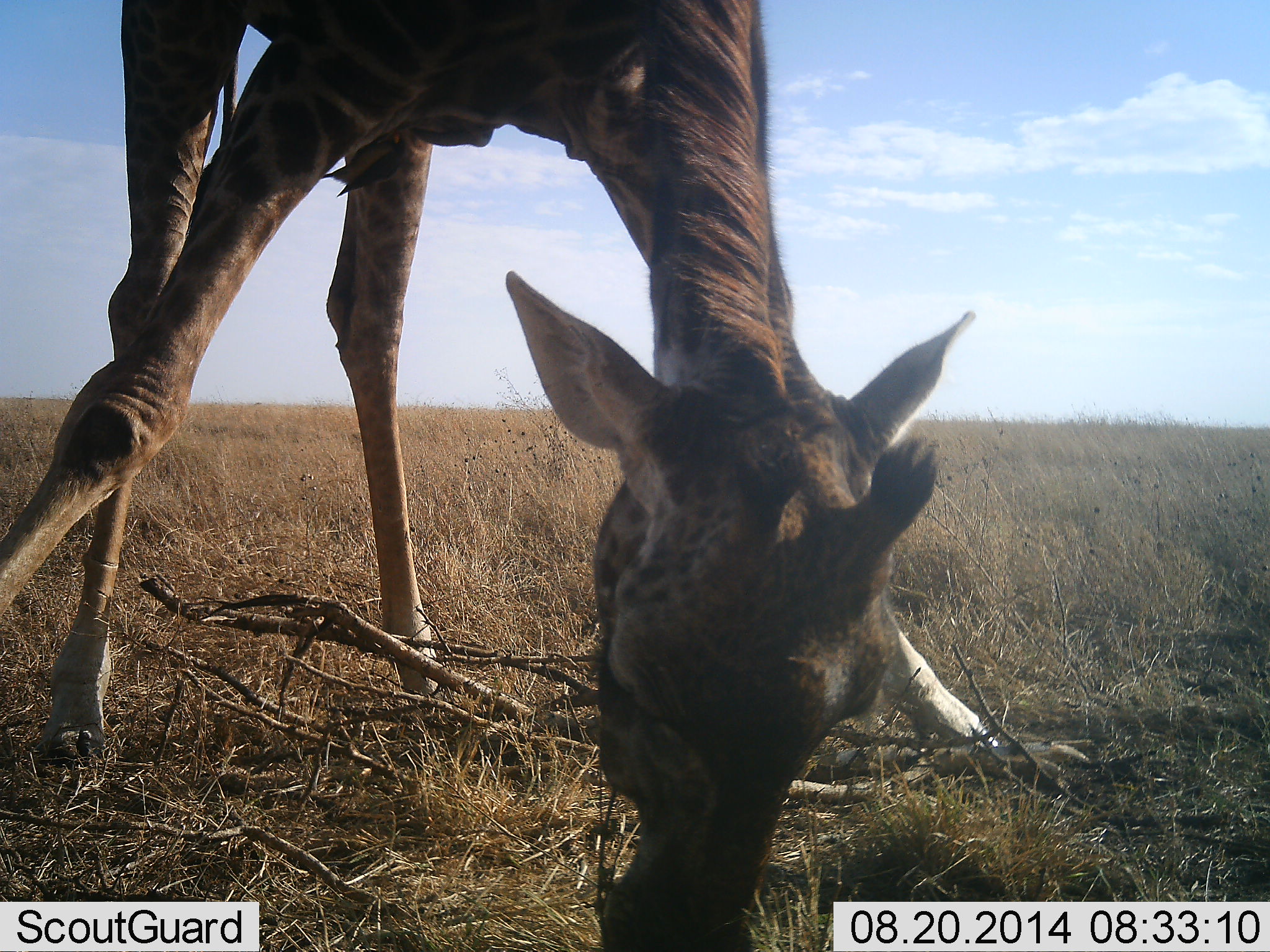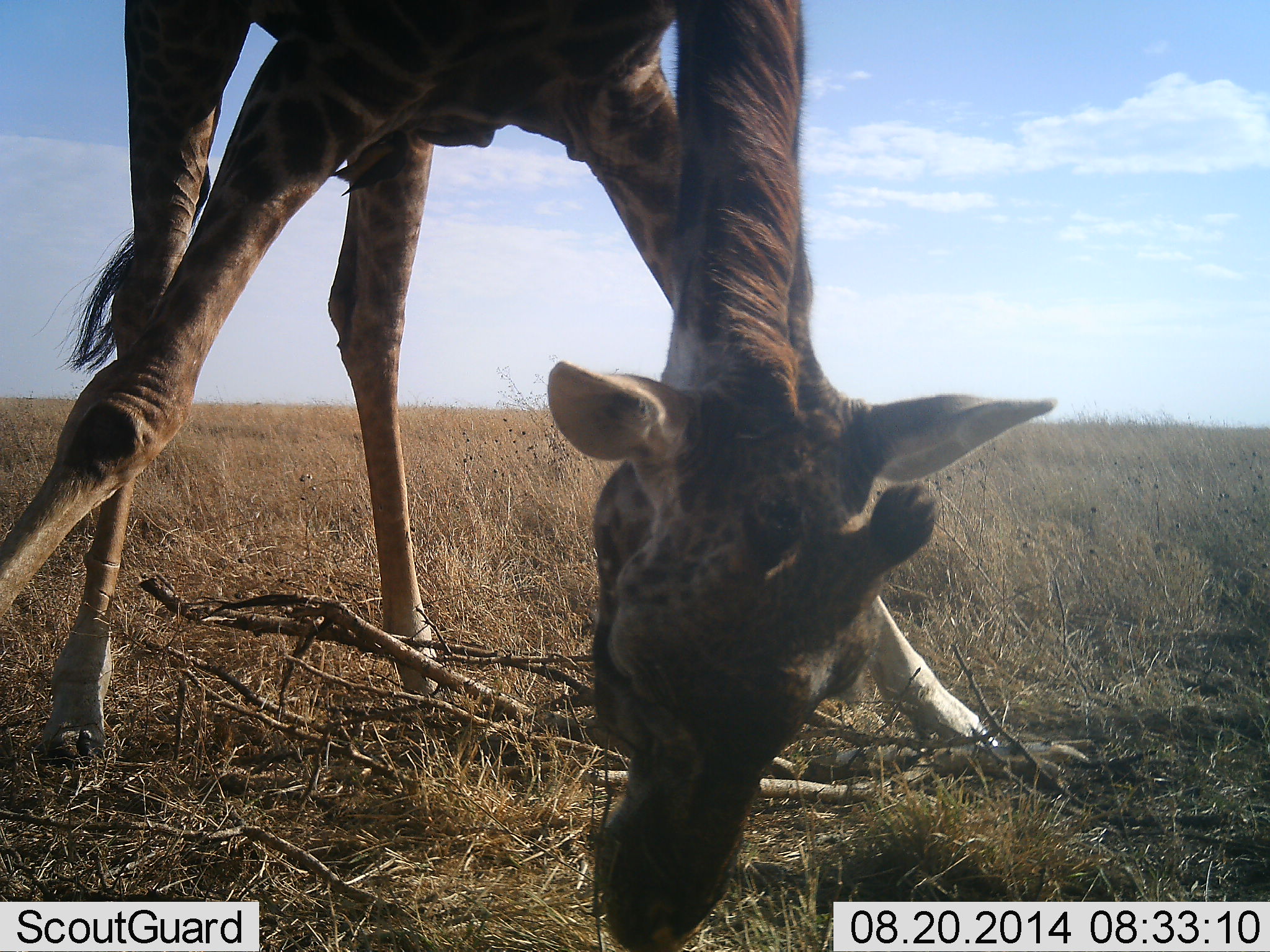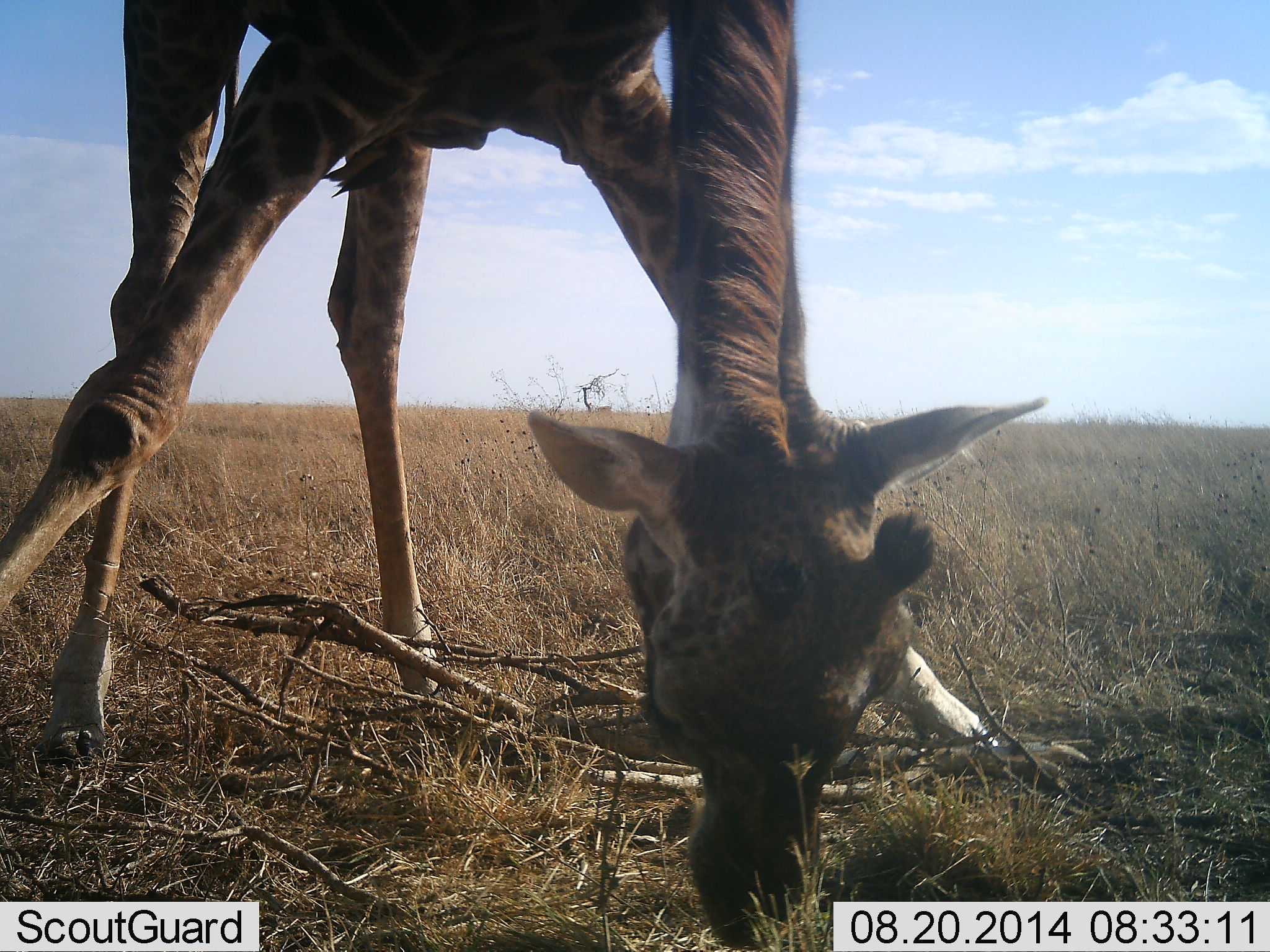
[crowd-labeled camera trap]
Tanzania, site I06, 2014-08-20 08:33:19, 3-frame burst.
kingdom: Animalia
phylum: Chordata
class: Mammalia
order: Artiodactyla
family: Giraffidae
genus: Giraffa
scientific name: Giraffa camelopardalis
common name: giraffe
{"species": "giraffe (Giraffa camelopardalis)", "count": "1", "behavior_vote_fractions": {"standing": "20%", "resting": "0%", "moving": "0%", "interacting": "0%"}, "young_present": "0%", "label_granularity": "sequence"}